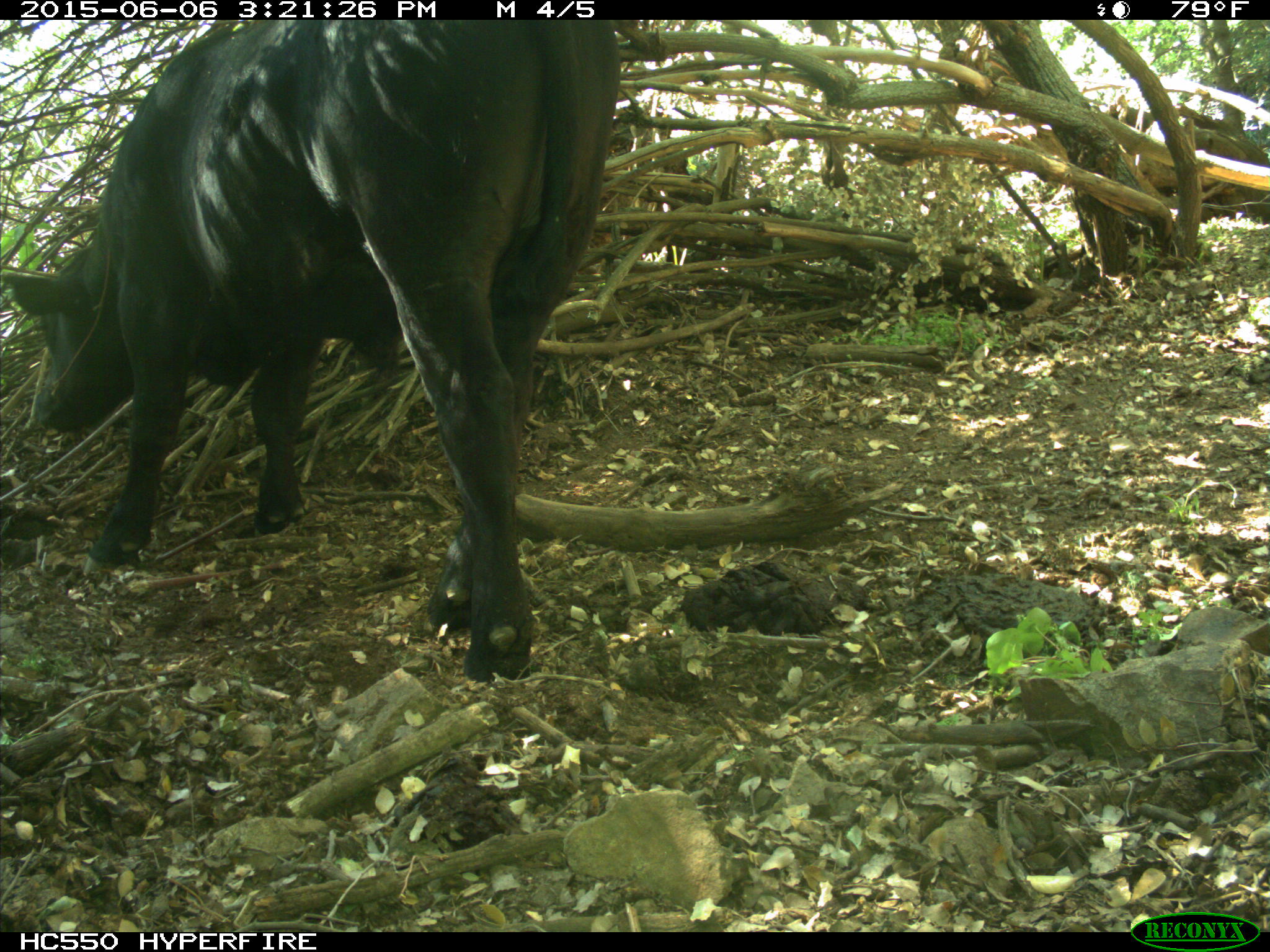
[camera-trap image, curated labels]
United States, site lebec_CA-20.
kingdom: Animalia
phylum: Chordata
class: Mammalia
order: Artiodactyla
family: Bovidae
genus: Bos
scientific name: Bos taurus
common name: domestic cow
Bos taurus (domestic cow).